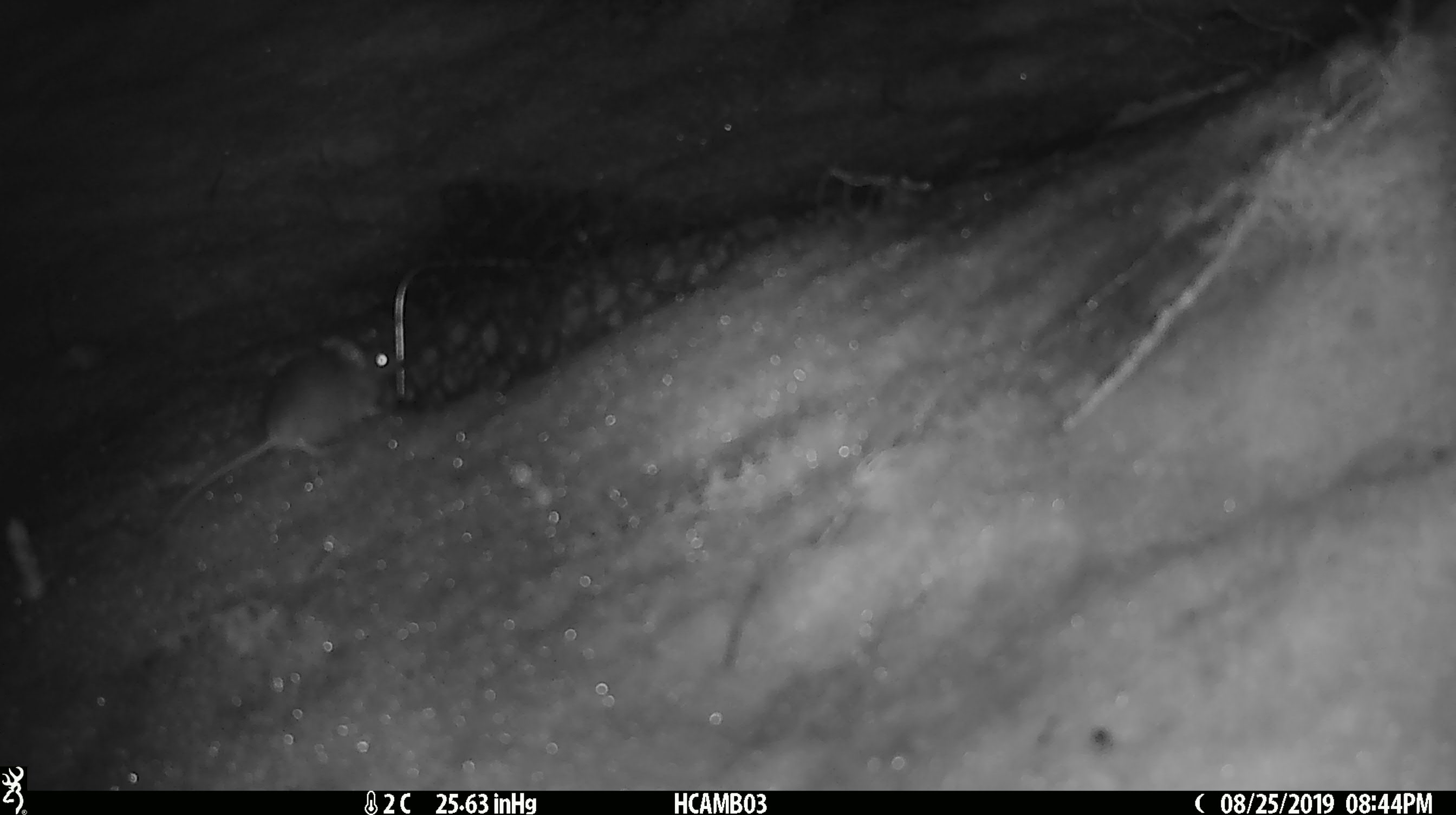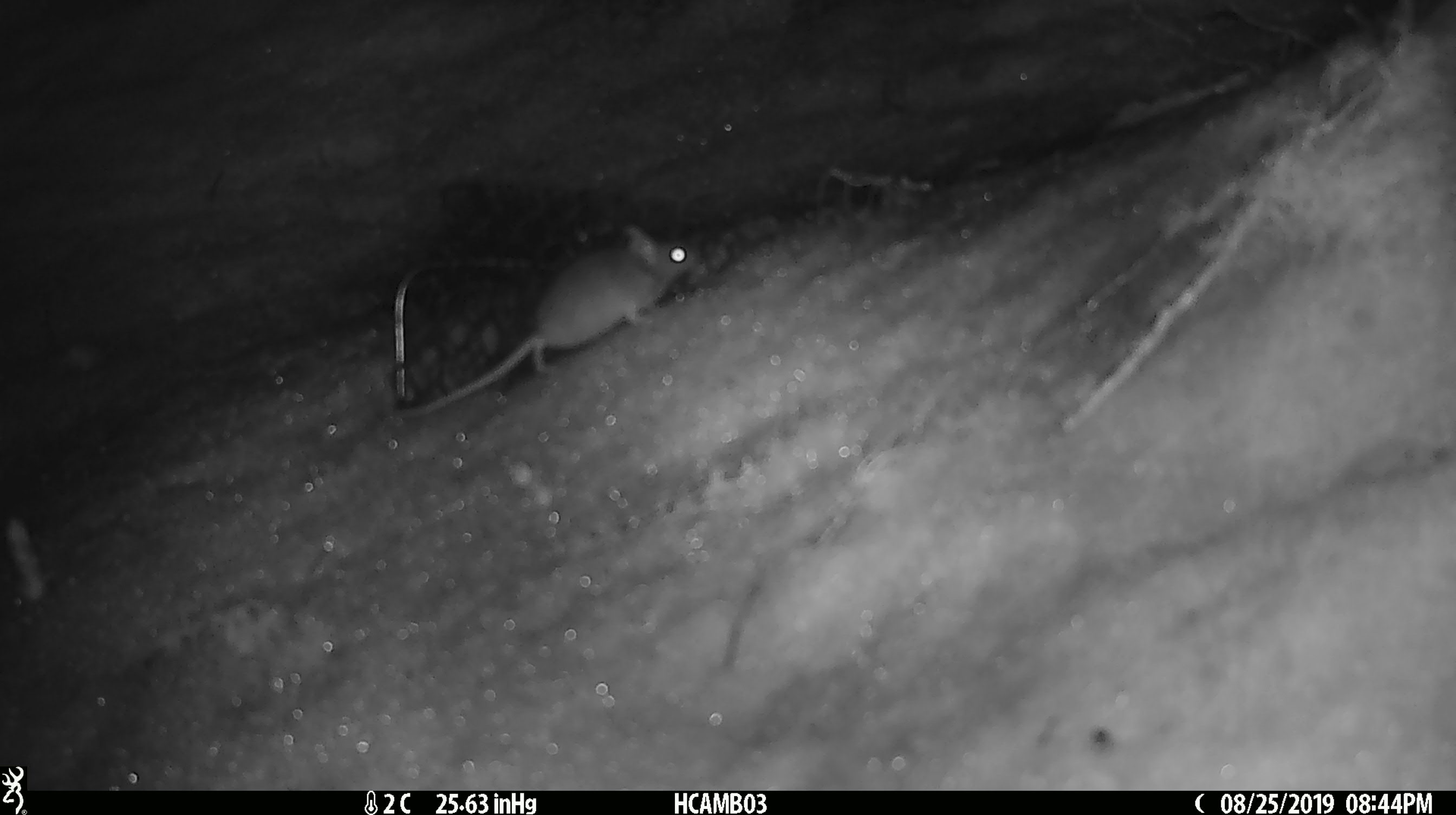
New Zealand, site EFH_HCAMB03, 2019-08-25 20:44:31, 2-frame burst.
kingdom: Animalia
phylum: Chordata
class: Mammalia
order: Rodentia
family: Muridae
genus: Mus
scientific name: Mus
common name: mouse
Mouse (Mus).